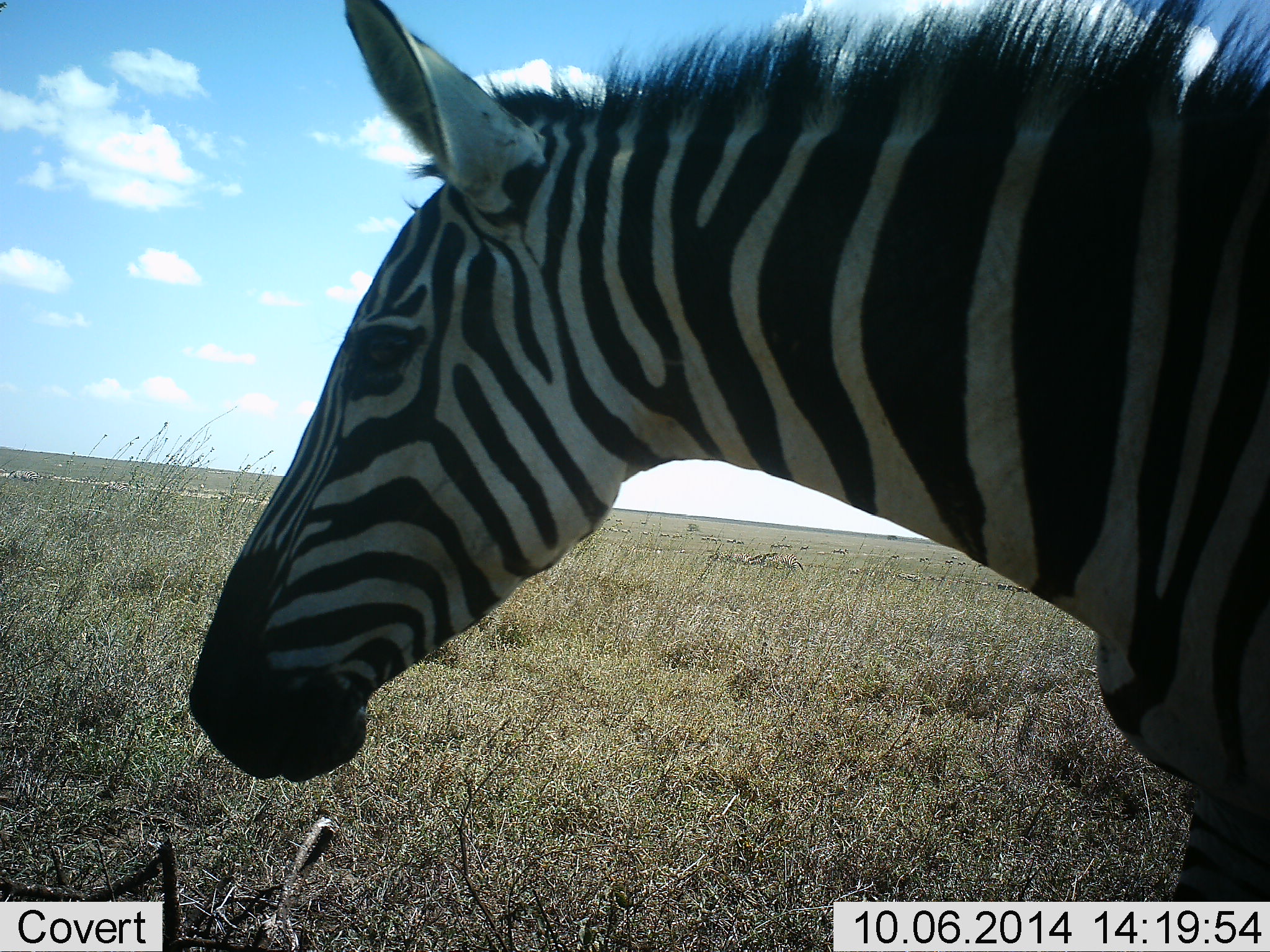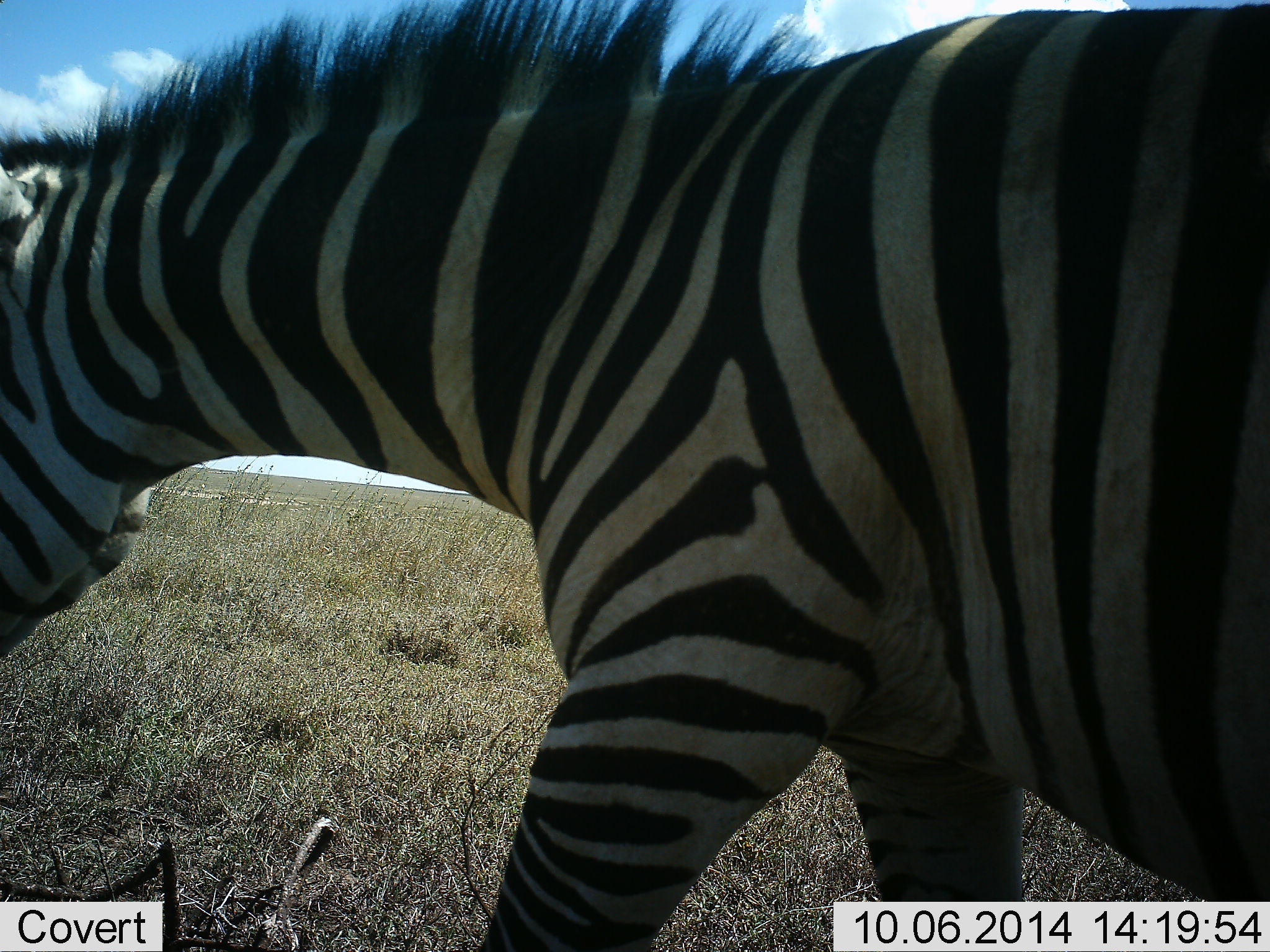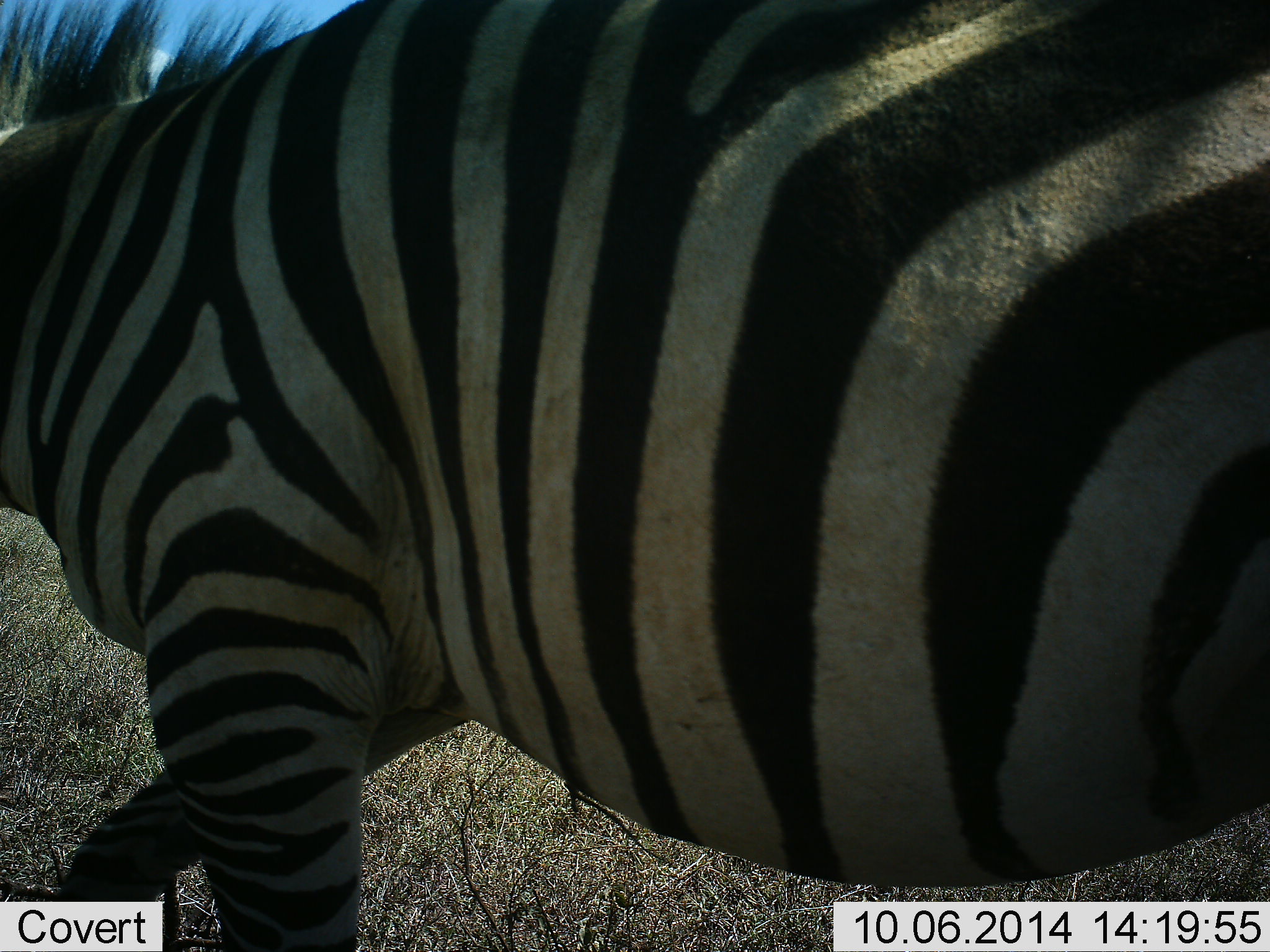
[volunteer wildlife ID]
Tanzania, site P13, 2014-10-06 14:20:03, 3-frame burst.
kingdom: Animalia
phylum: Chordata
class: Mammalia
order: Perissodactyla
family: Equidae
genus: Equus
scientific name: Equus quagga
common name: plains zebra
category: zebra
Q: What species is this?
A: Zebra (plains zebra) (Equus quagga).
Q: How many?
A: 1.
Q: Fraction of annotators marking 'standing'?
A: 10%.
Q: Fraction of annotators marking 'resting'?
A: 0%.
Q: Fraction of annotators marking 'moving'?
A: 100%.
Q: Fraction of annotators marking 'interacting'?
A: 0%.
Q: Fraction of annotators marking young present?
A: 0%.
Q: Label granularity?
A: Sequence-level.